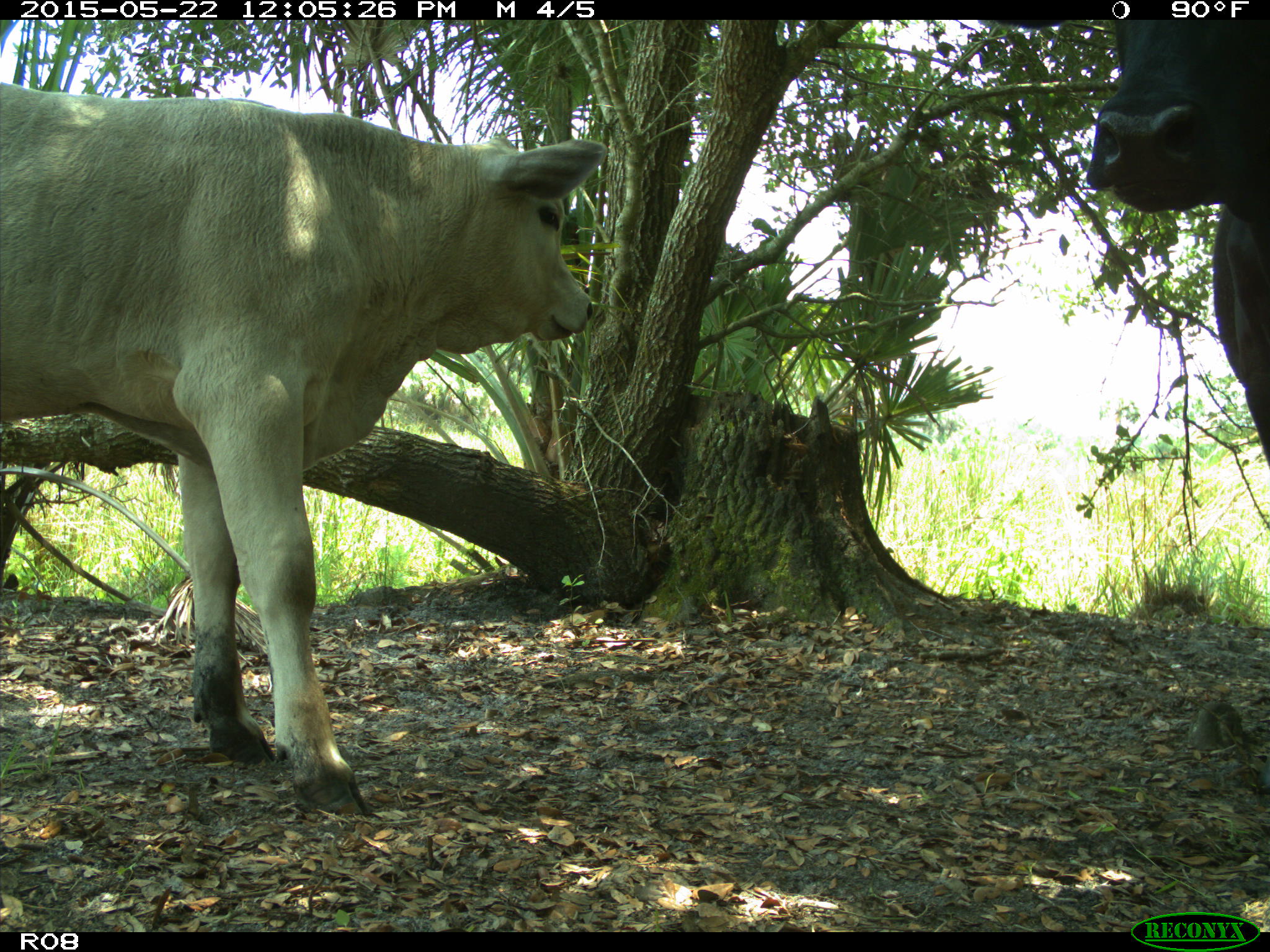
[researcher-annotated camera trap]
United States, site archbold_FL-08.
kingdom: Animalia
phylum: Chordata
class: Mammalia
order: Artiodactyla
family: Bovidae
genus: Bos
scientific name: Bos taurus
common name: domestic cow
Bos taurus (domestic cow).